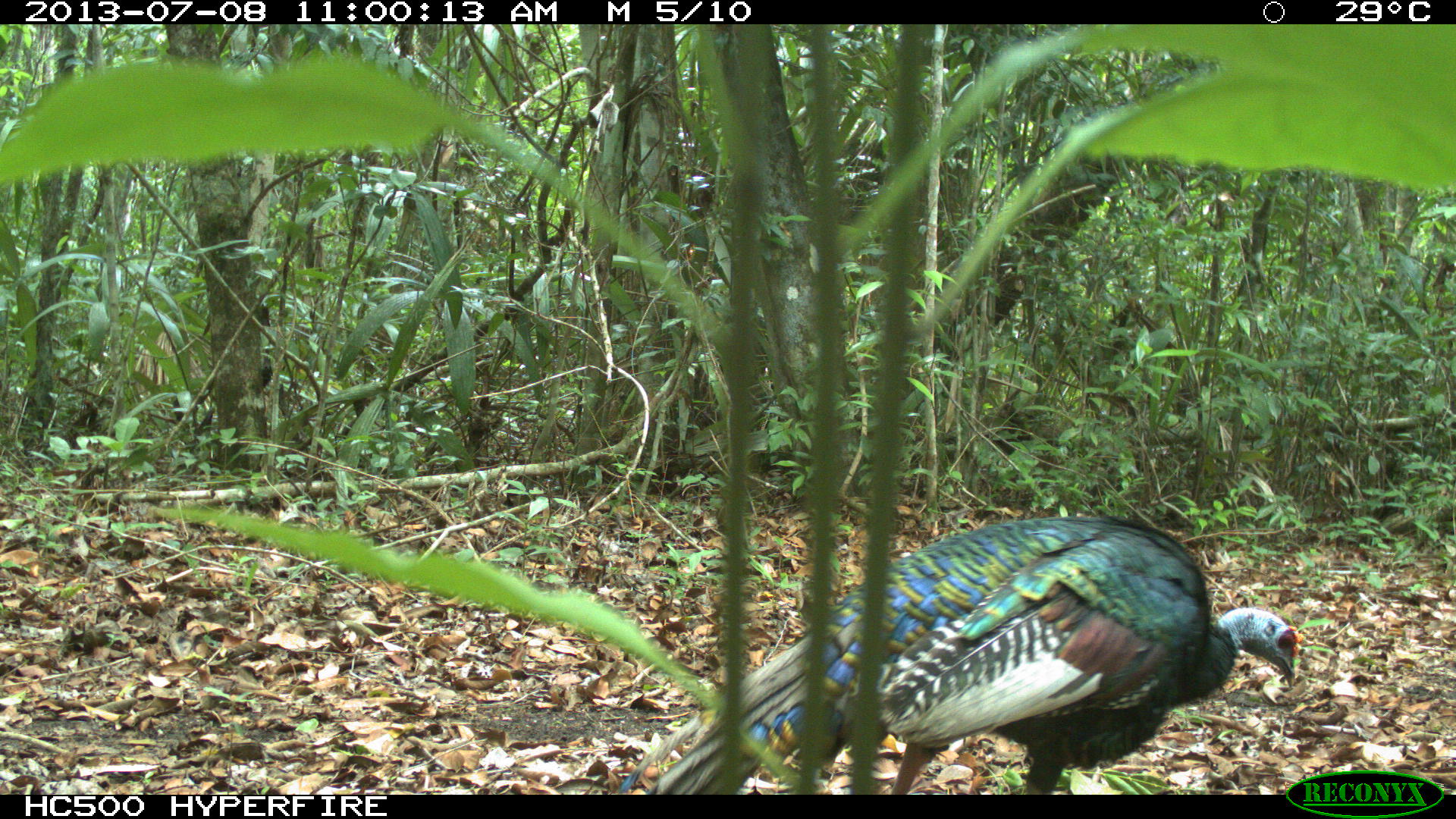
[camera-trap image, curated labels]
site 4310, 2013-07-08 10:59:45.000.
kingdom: Animalia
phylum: Chordata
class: Aves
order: Galliformes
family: Phasianidae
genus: Meleagris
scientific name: Meleagris ocellata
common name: ocellated turkey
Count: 1.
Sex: male.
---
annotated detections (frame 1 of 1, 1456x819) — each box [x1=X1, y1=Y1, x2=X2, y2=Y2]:
meleagris ocellata: [x1=614, y1=510, x2=1299, y2=794]